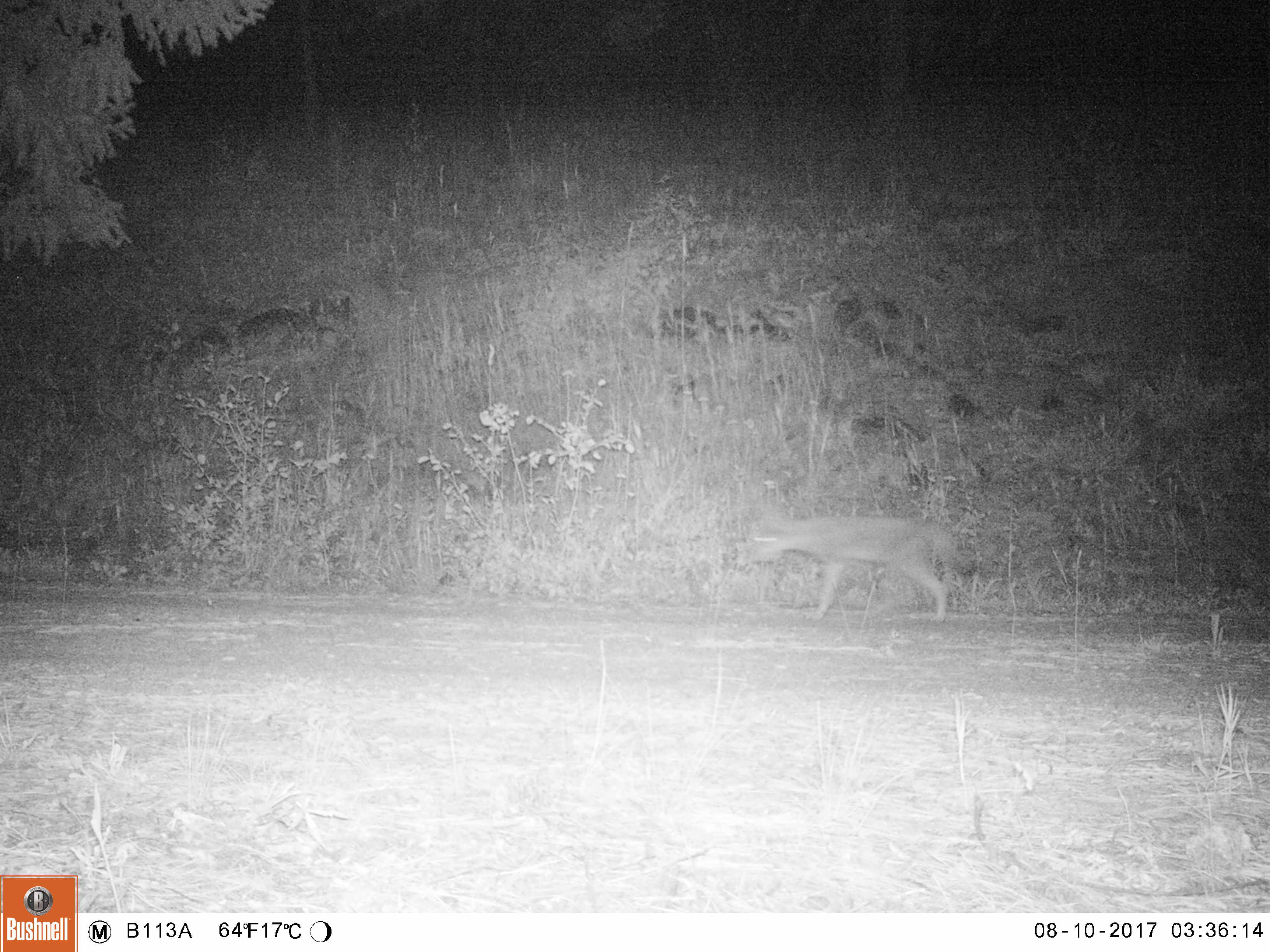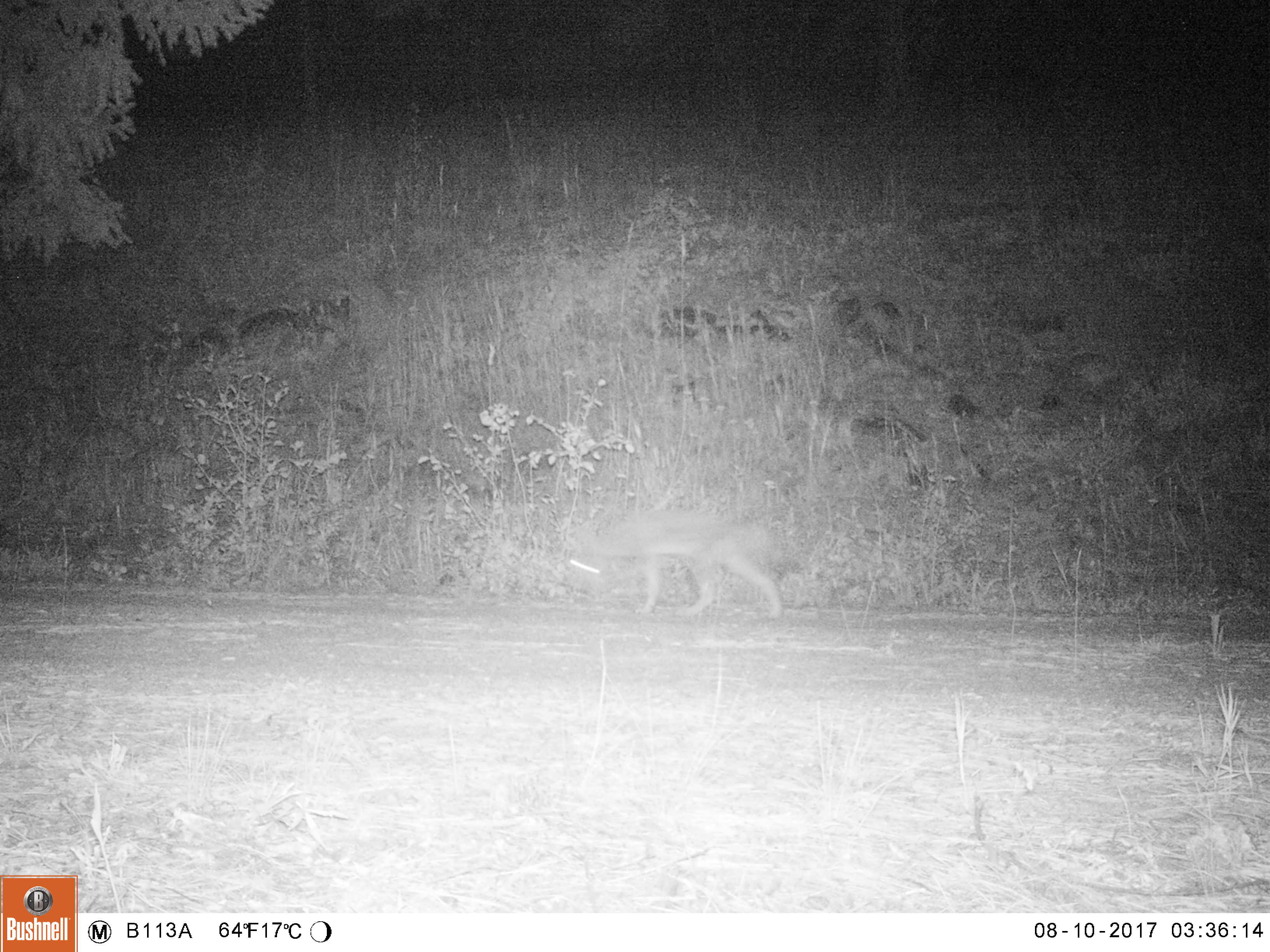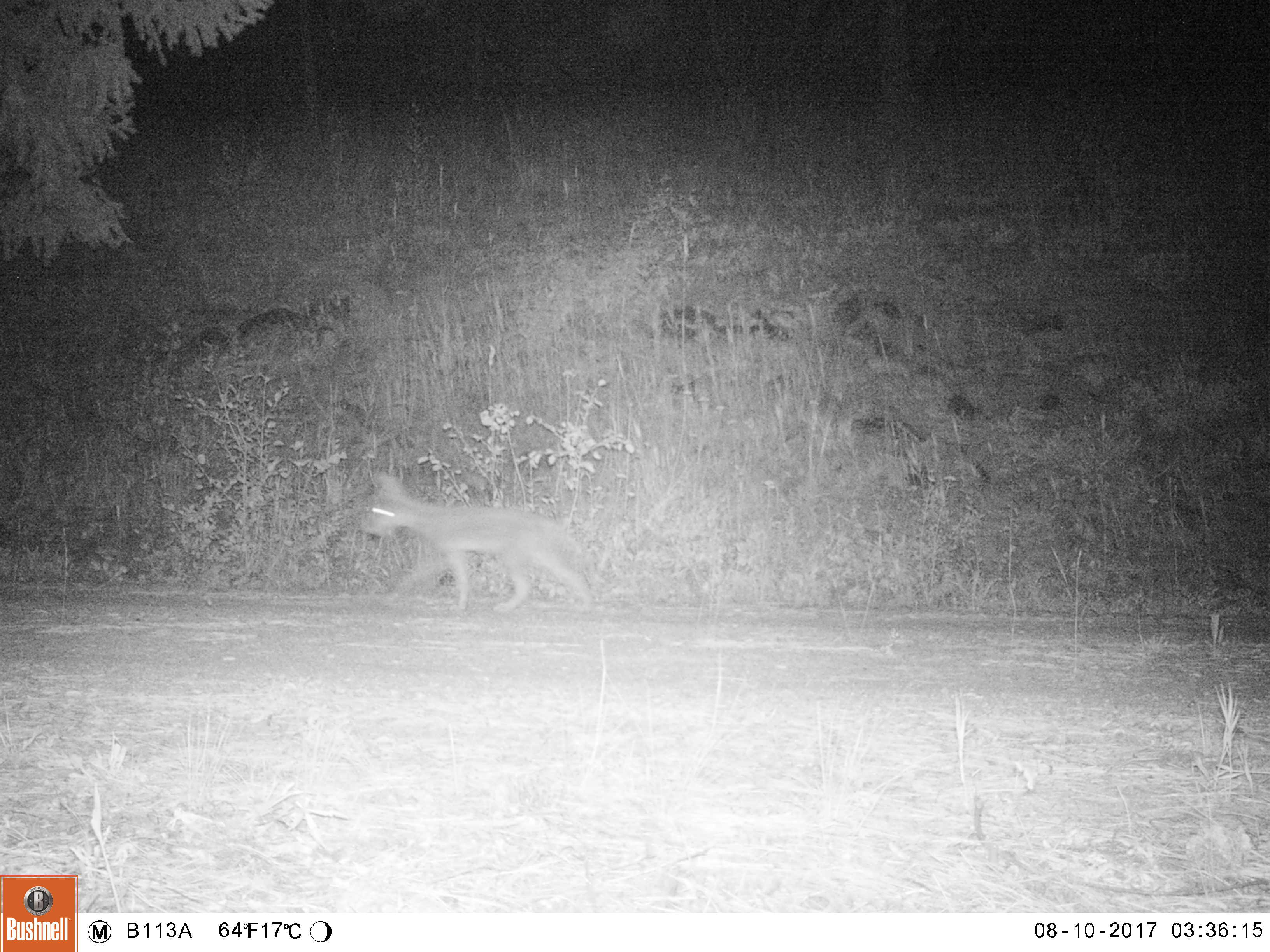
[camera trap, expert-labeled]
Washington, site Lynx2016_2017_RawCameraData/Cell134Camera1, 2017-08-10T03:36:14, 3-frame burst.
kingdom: Animalia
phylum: Chordata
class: Mammalia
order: Carnivora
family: Canidae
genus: Canis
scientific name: Canis latrans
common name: coyote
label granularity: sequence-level